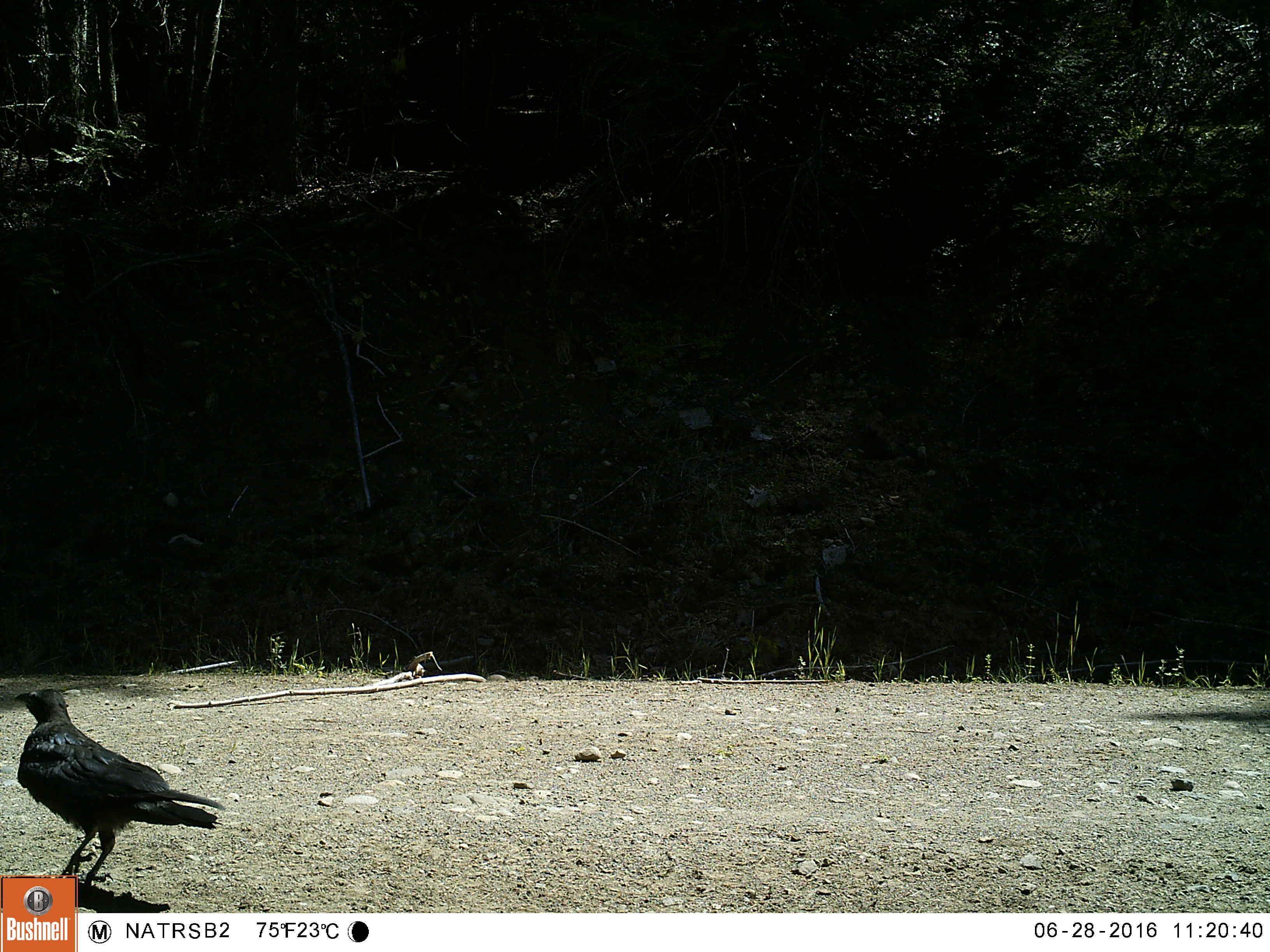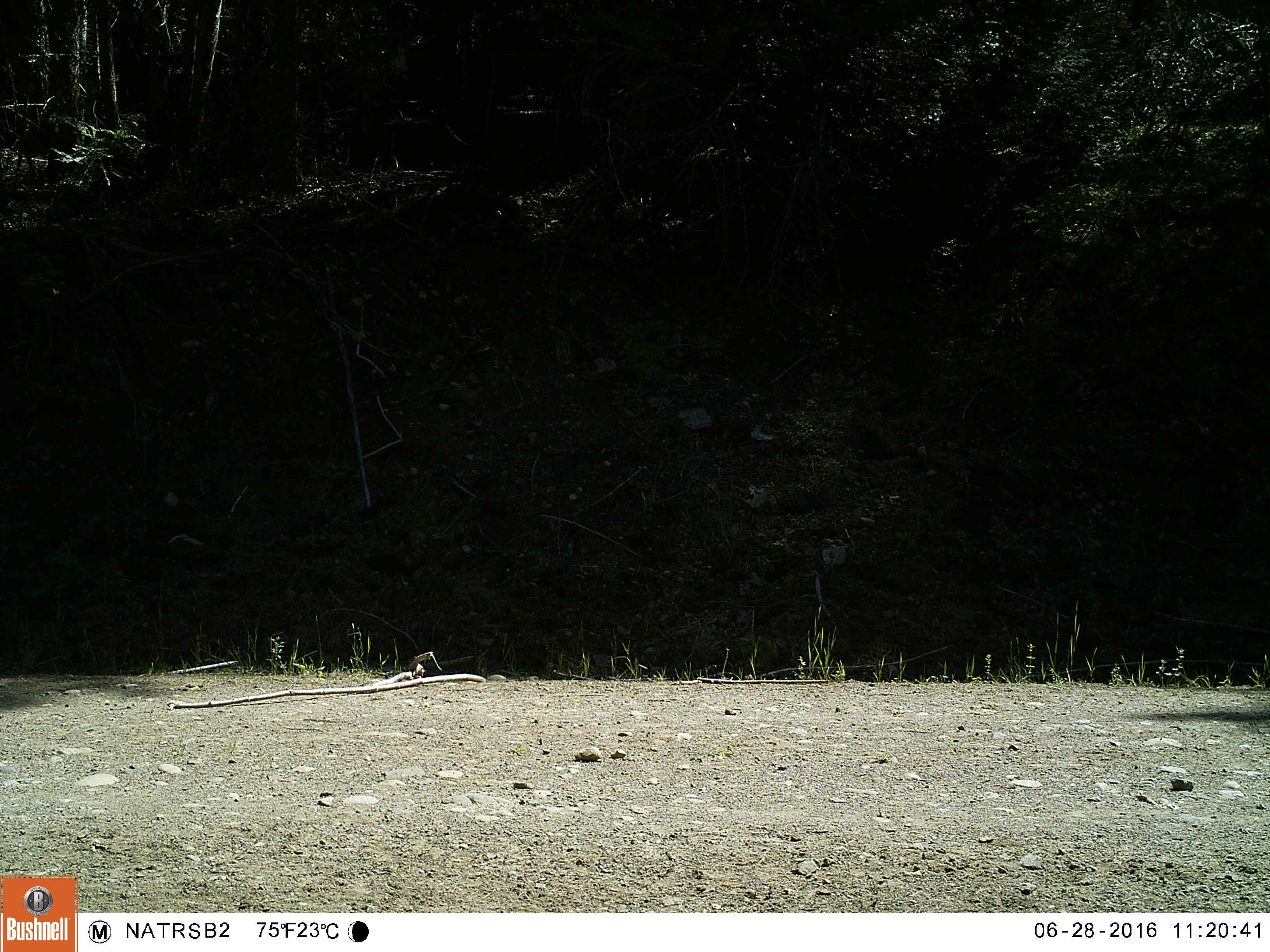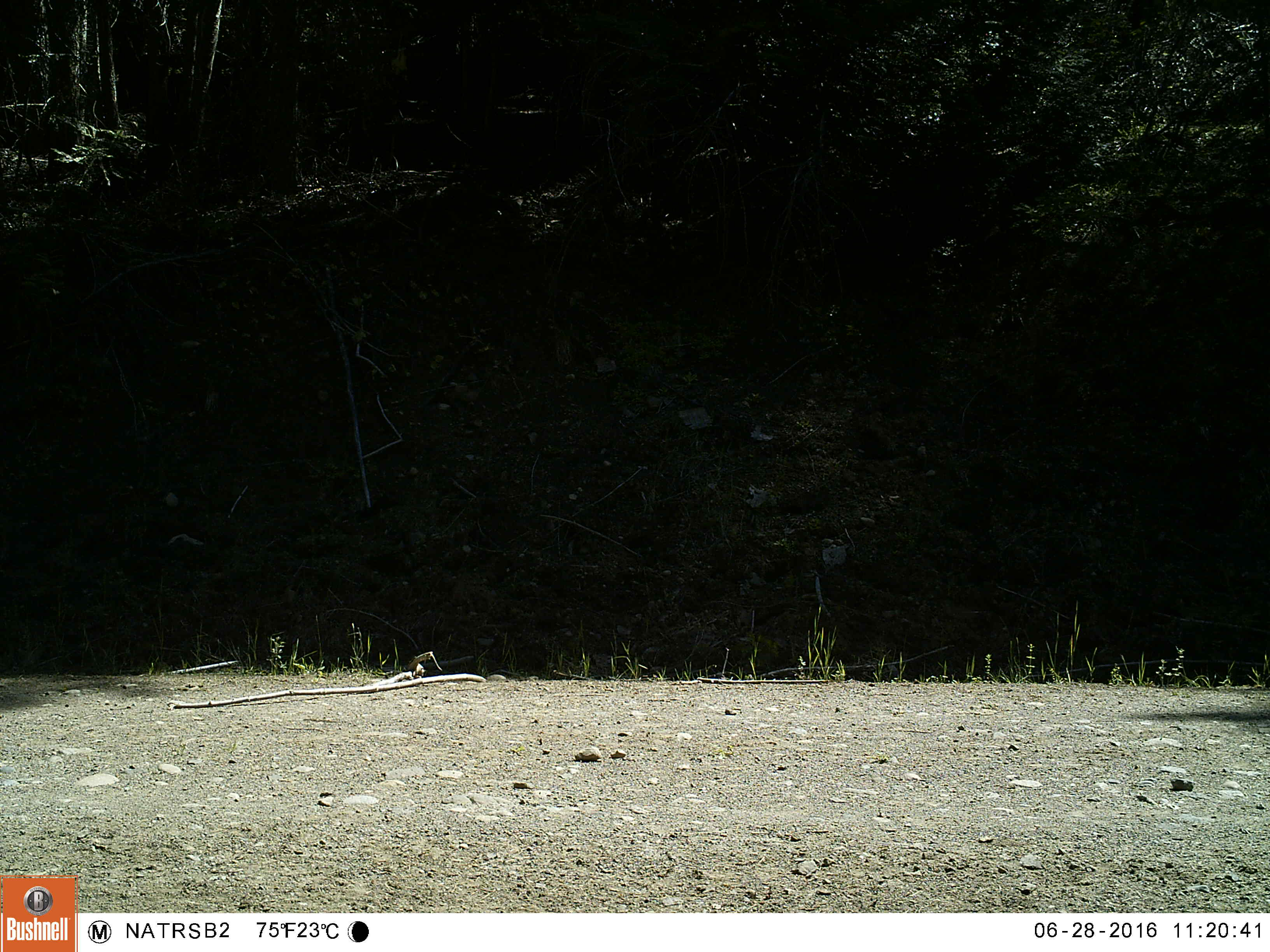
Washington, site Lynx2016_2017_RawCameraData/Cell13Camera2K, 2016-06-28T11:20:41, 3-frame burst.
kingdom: Animalia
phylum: Chordata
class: Aves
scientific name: Aves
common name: birds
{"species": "Aves (birds)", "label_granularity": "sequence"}